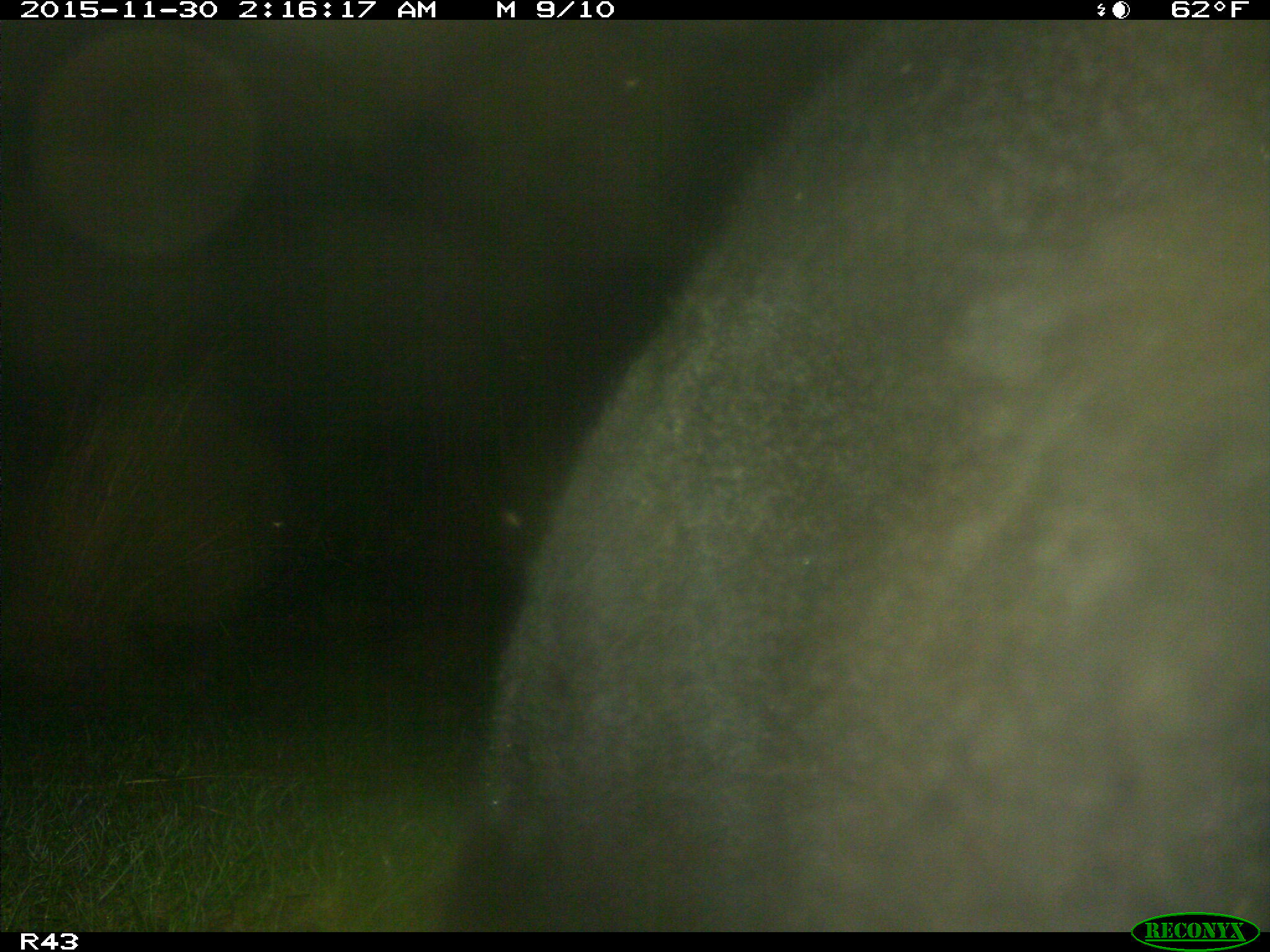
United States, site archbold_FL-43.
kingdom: Animalia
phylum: Chordata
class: Mammalia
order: Artiodactyla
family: Bovidae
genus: Bos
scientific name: Bos taurus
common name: domestic cow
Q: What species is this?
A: Bos taurus (domestic cow).